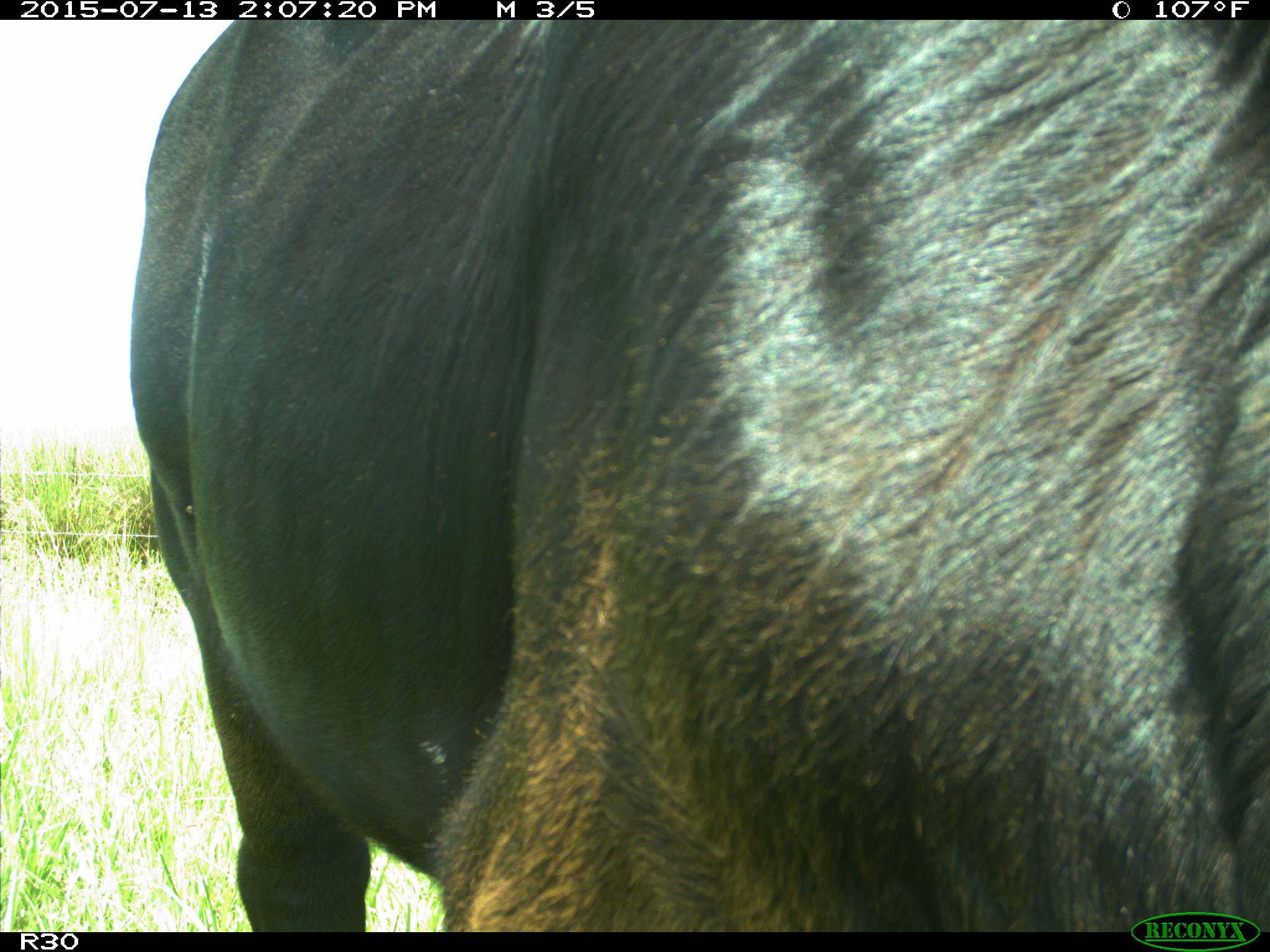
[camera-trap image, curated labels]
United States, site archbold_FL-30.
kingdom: Animalia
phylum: Chordata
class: Mammalia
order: Artiodactyla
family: Bovidae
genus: Bos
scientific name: Bos taurus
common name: domestic cow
Bos taurus (domestic cow).